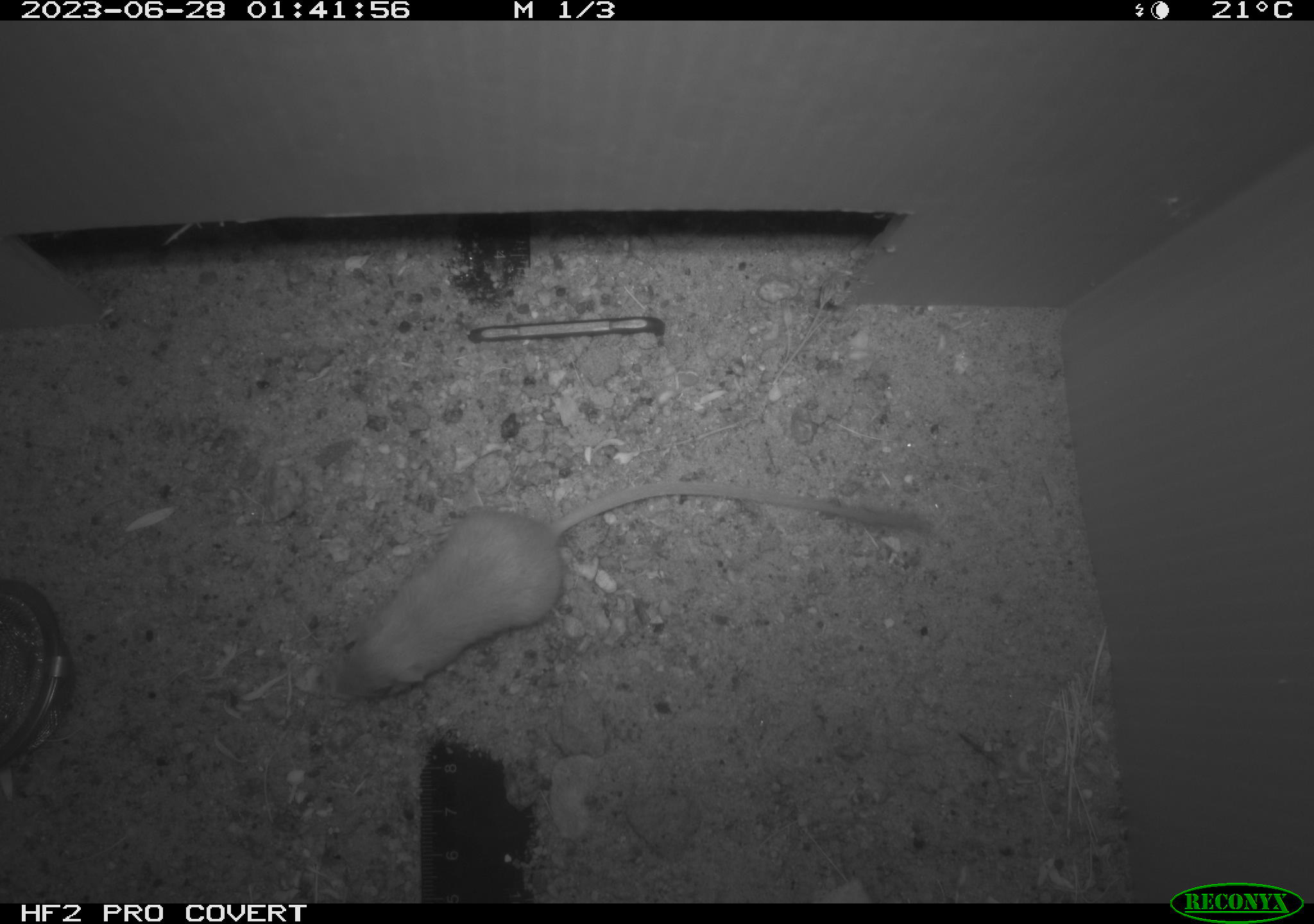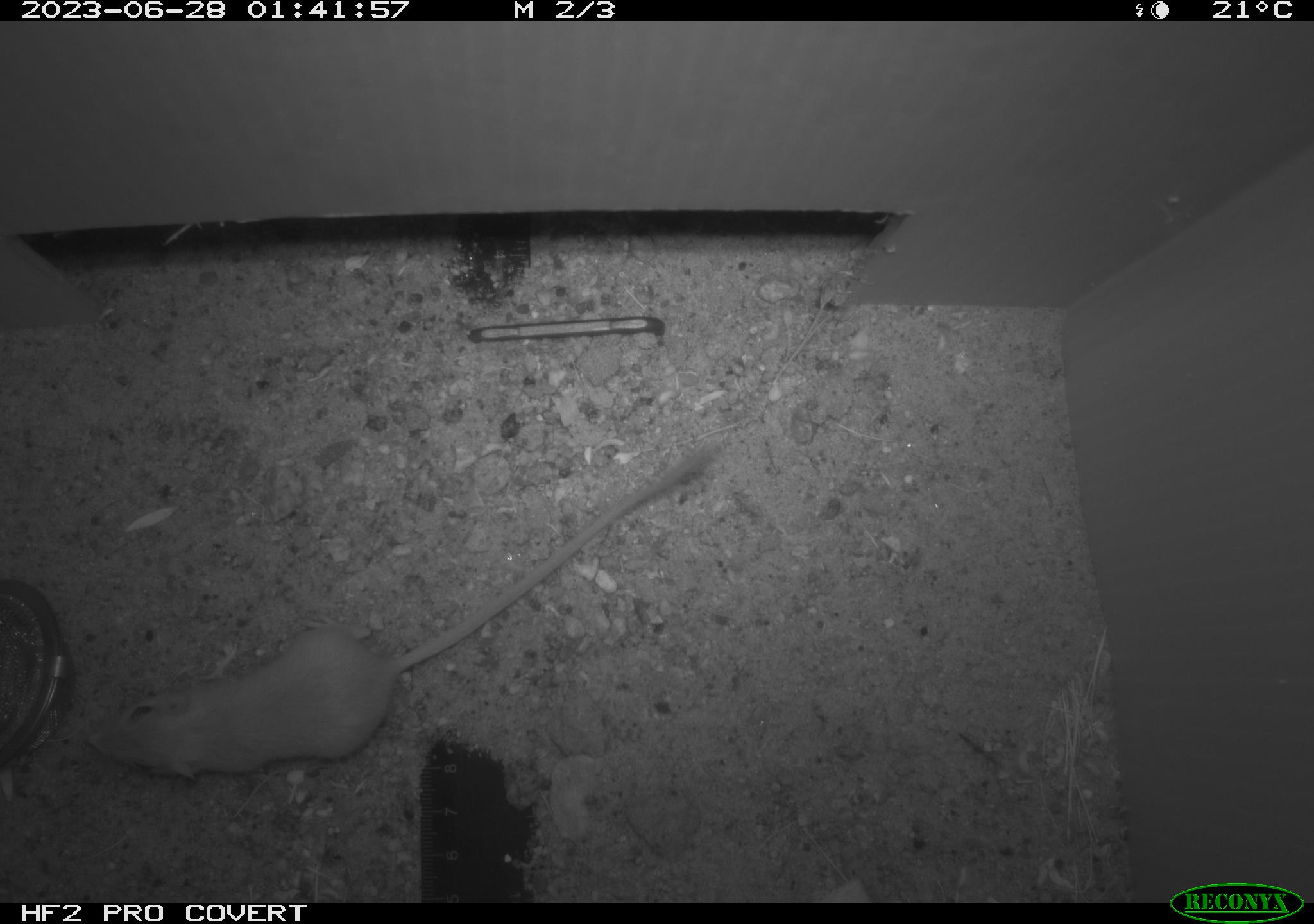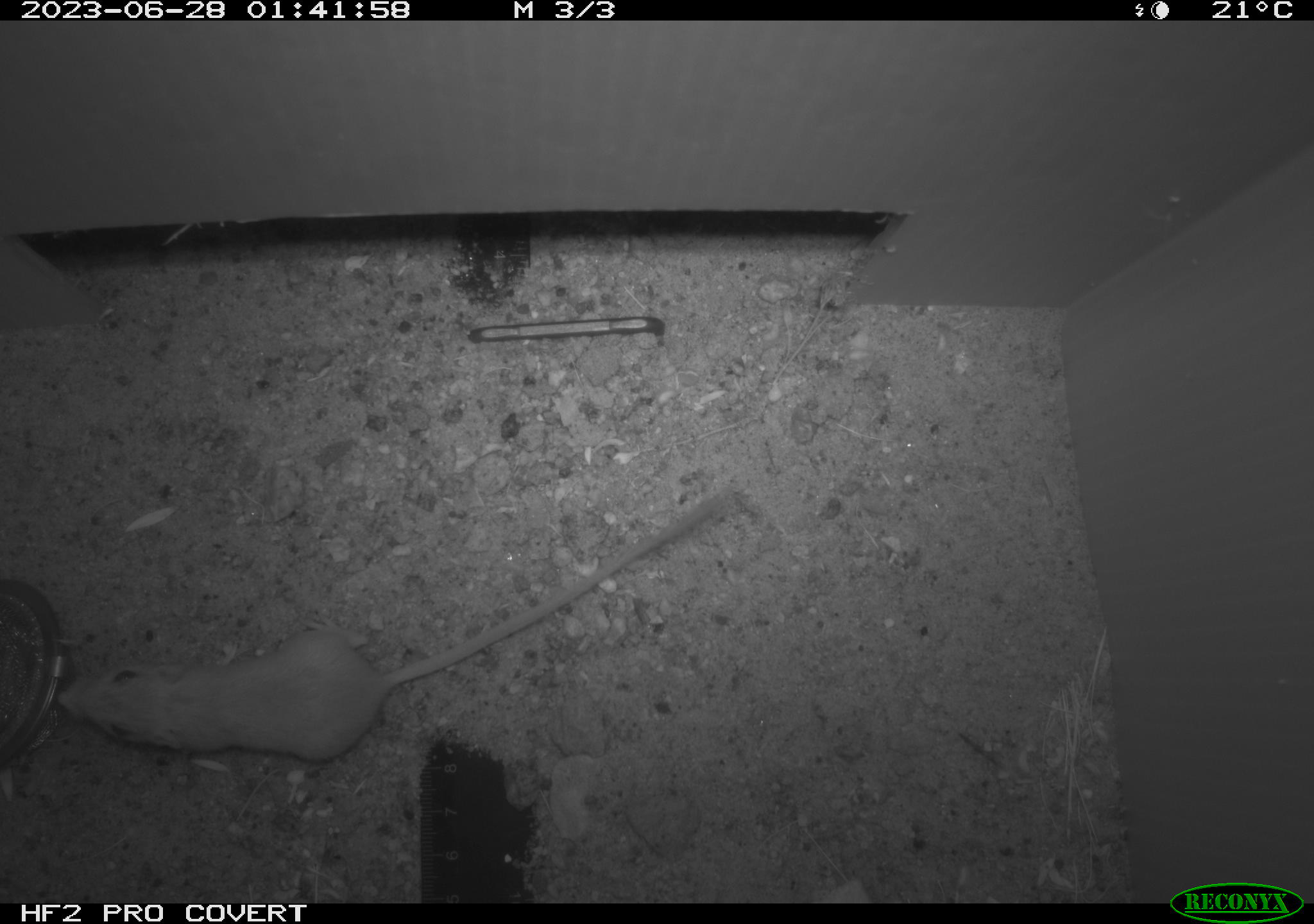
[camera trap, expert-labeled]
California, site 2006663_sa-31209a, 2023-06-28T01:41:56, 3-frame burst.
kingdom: Animalia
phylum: Chordata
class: Mammalia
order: Rodentia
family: Heteromyidae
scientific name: Heteromyidae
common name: kangaroo rats and pocket mice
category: heteromyidae family